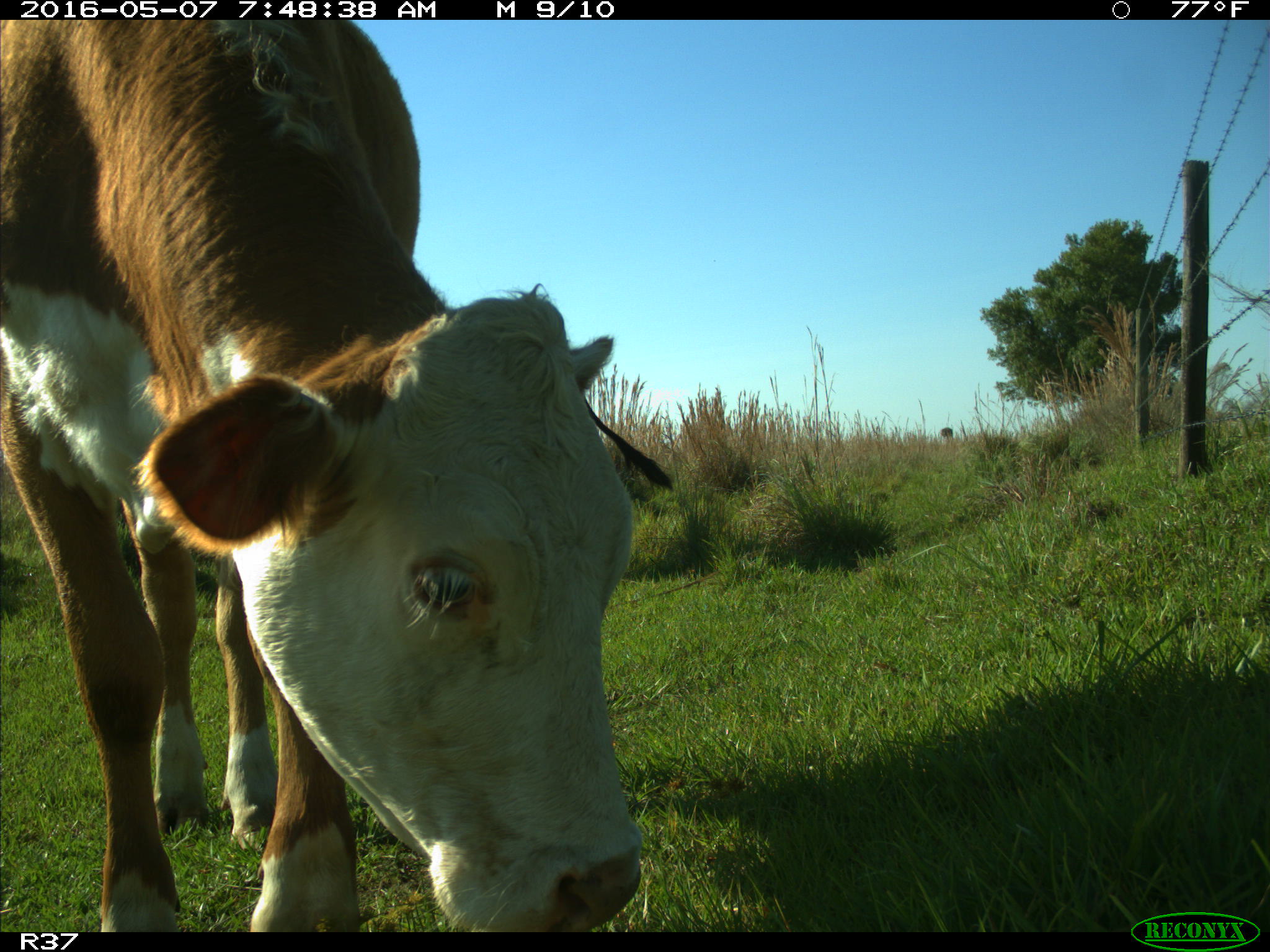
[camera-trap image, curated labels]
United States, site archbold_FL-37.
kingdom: Animalia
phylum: Chordata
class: Mammalia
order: Artiodactyla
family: Bovidae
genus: Bos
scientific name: Bos taurus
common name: domestic cow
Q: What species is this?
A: Bos taurus (domestic cow).